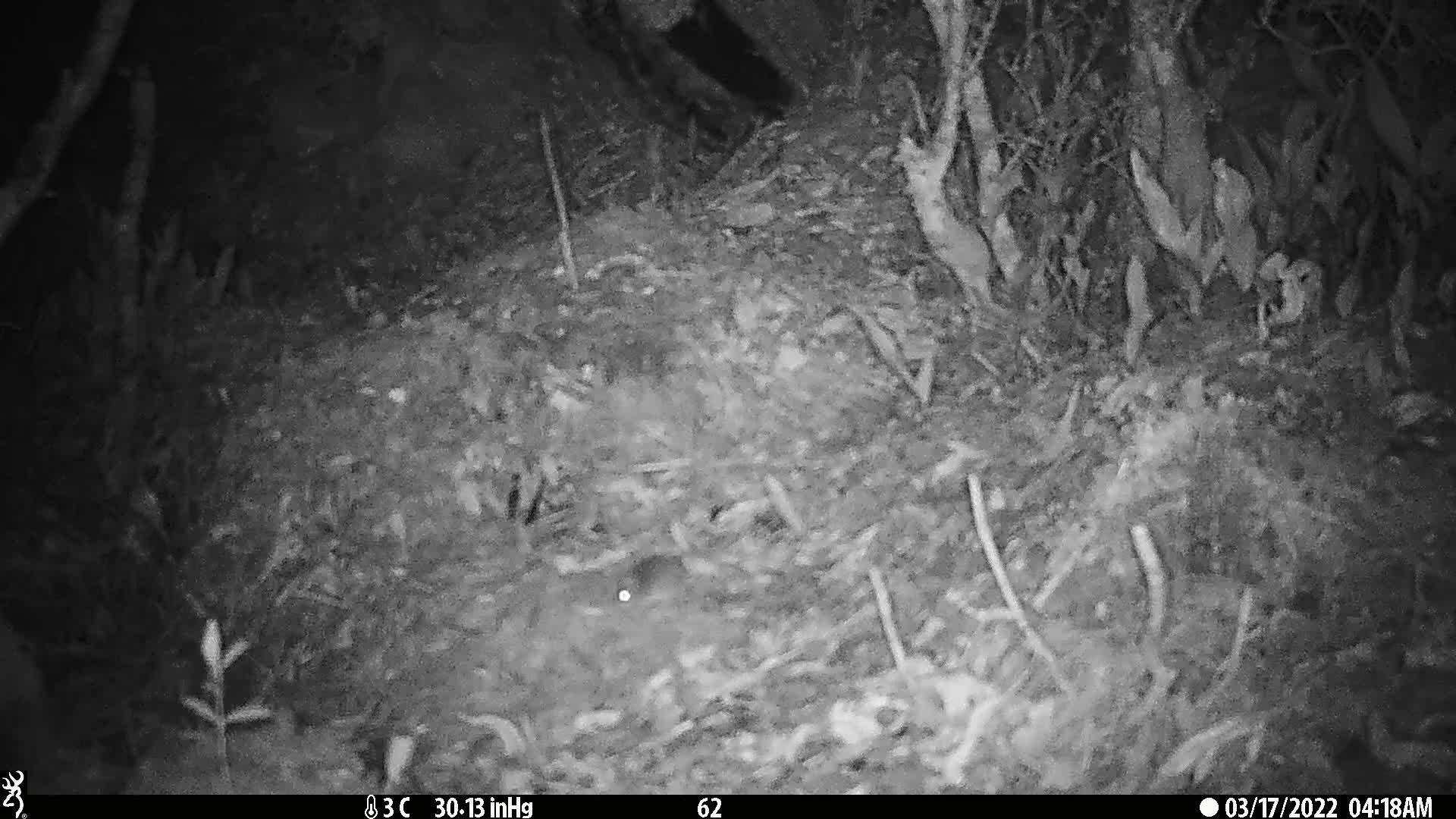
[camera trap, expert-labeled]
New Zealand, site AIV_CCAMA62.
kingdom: Animalia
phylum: Chordata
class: Mammalia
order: Rodentia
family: Muridae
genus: Mus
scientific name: Mus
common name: mouse